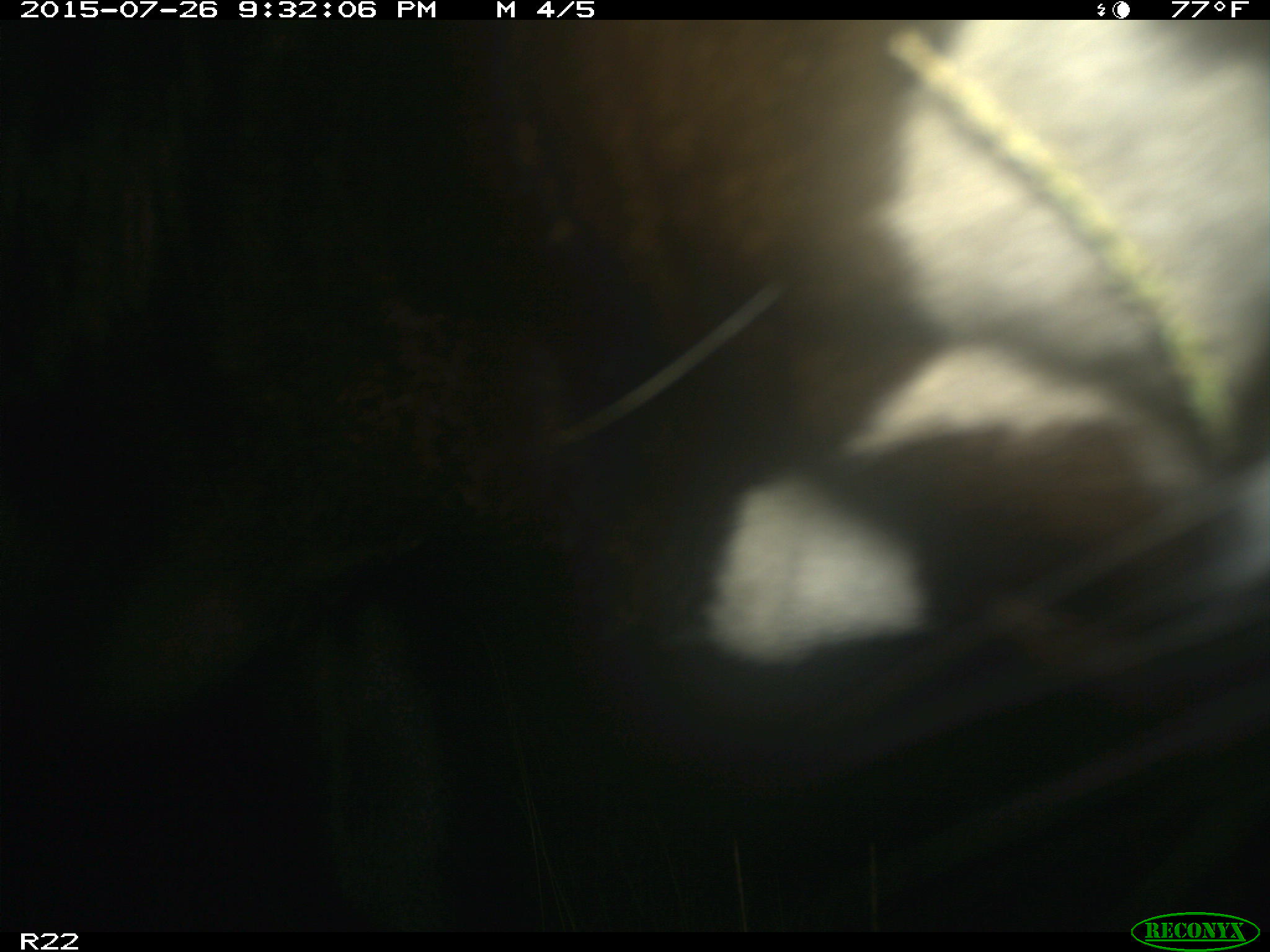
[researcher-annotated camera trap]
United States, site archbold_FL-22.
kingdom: Animalia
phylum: Chordata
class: Mammalia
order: Artiodactyla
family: Bovidae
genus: Bos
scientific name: Bos taurus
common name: domestic cow